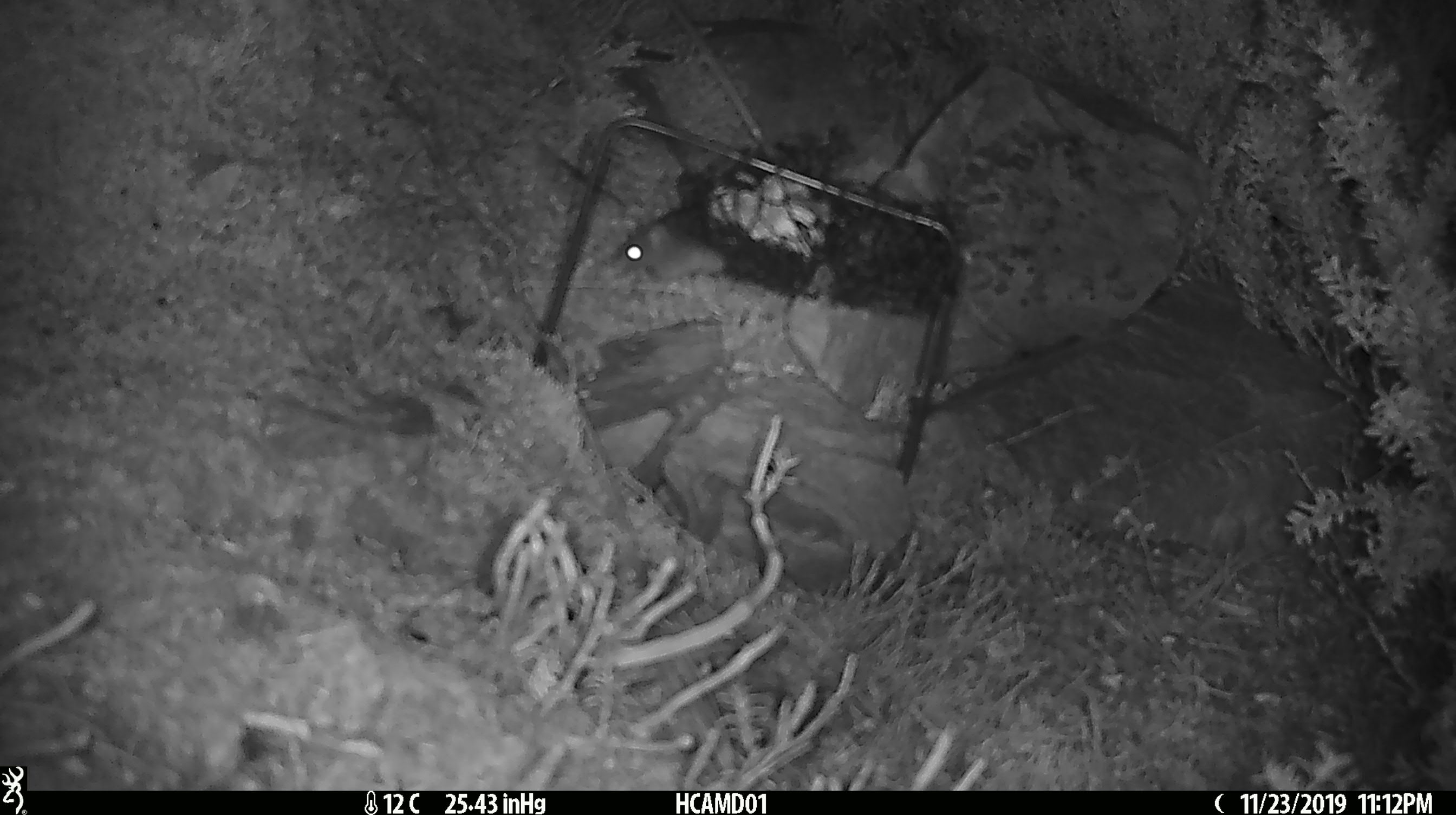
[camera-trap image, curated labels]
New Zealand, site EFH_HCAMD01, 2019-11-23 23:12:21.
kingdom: Animalia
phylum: Chordata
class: Mammalia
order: Rodentia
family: Muridae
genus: Mus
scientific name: Mus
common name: mouse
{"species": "mouse (Mus)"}